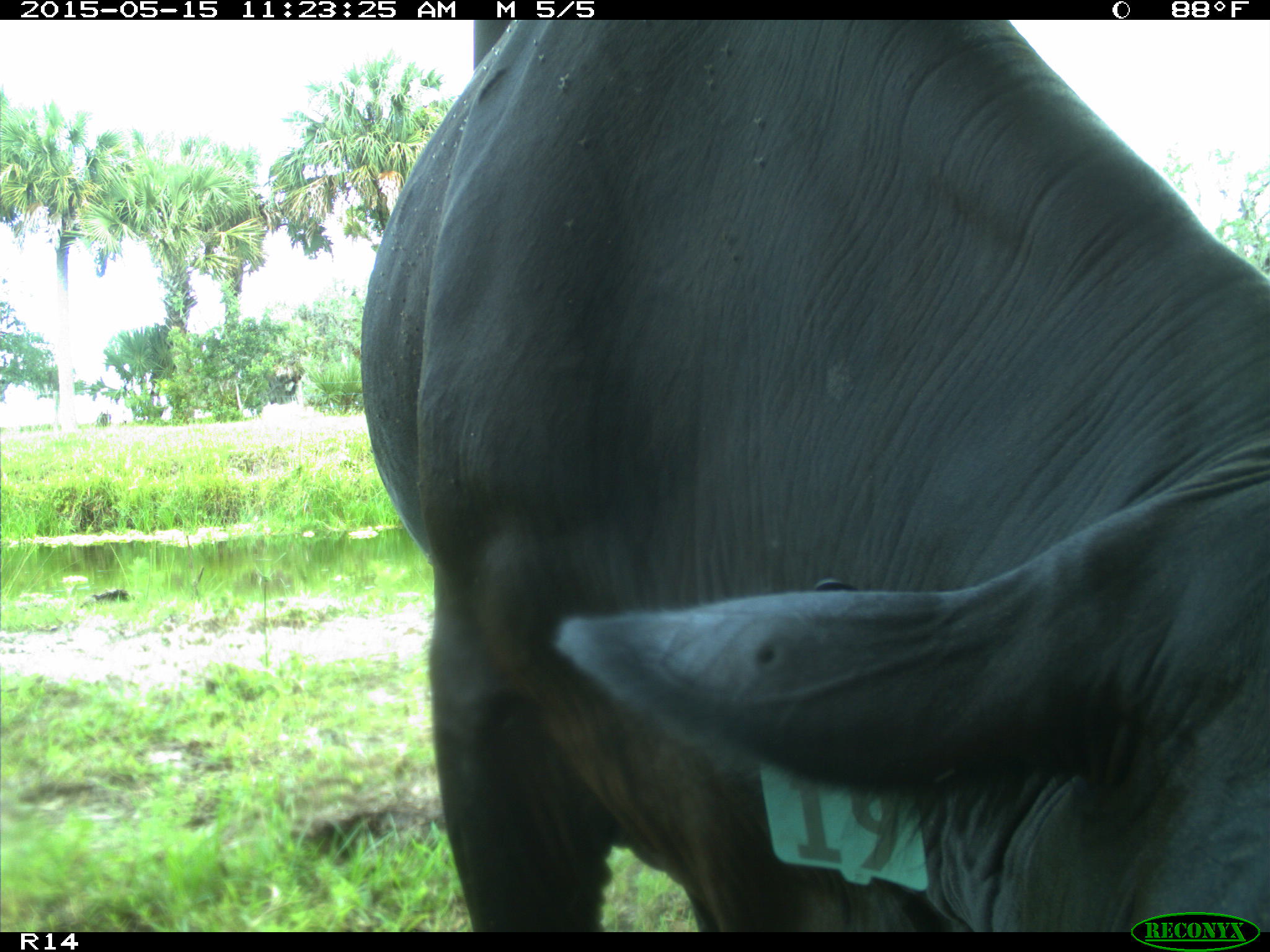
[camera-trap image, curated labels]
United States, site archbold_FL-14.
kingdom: Animalia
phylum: Chordata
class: Mammalia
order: Artiodactyla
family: Bovidae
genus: Bos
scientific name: Bos taurus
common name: domestic cow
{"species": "Bos taurus (domestic cow)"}